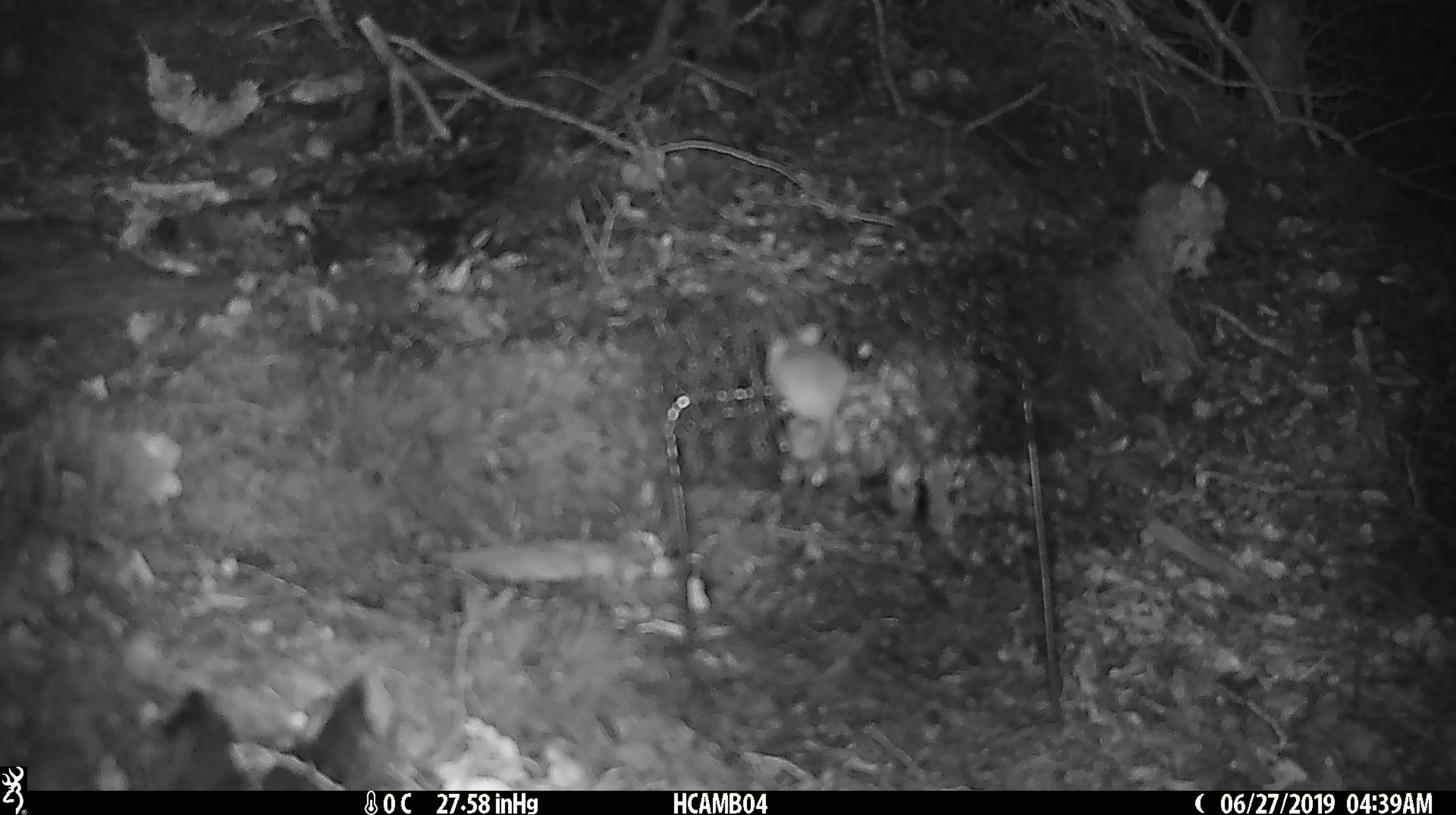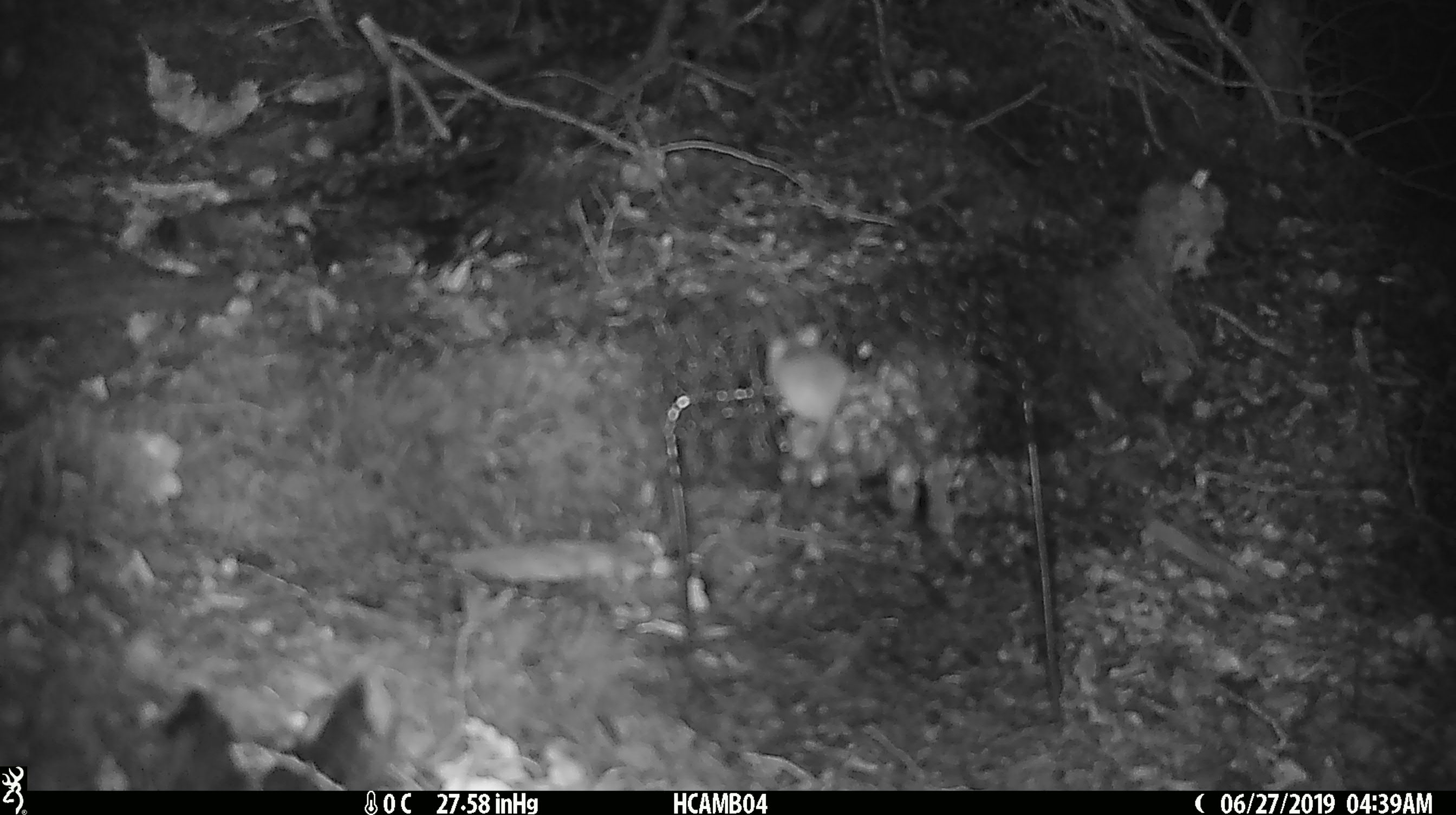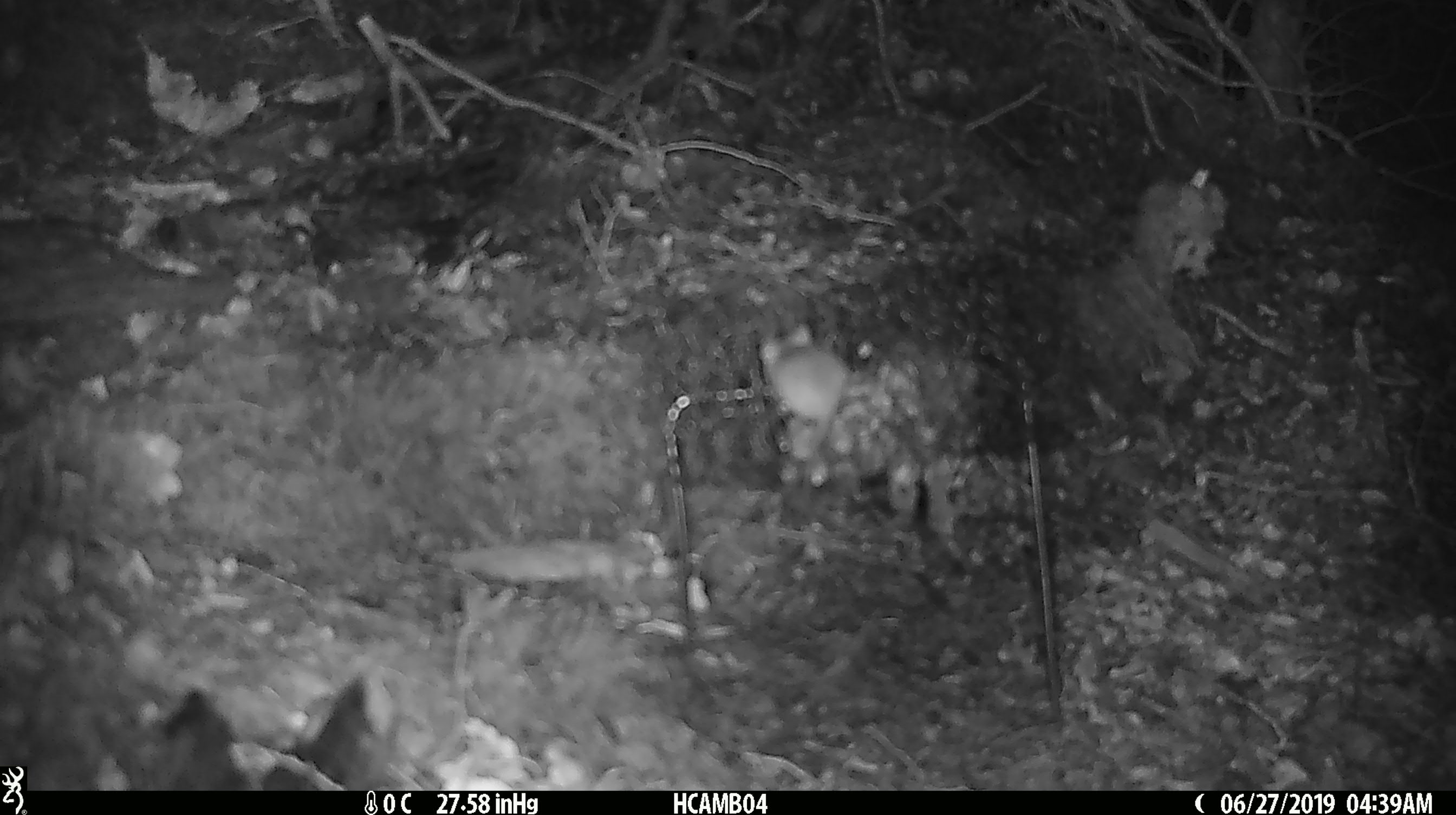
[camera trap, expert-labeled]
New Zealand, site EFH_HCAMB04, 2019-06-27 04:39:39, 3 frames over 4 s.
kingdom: Animalia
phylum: Chordata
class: Mammalia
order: Rodentia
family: Muridae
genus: Mus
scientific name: Mus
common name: mouse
Mouse (Mus).